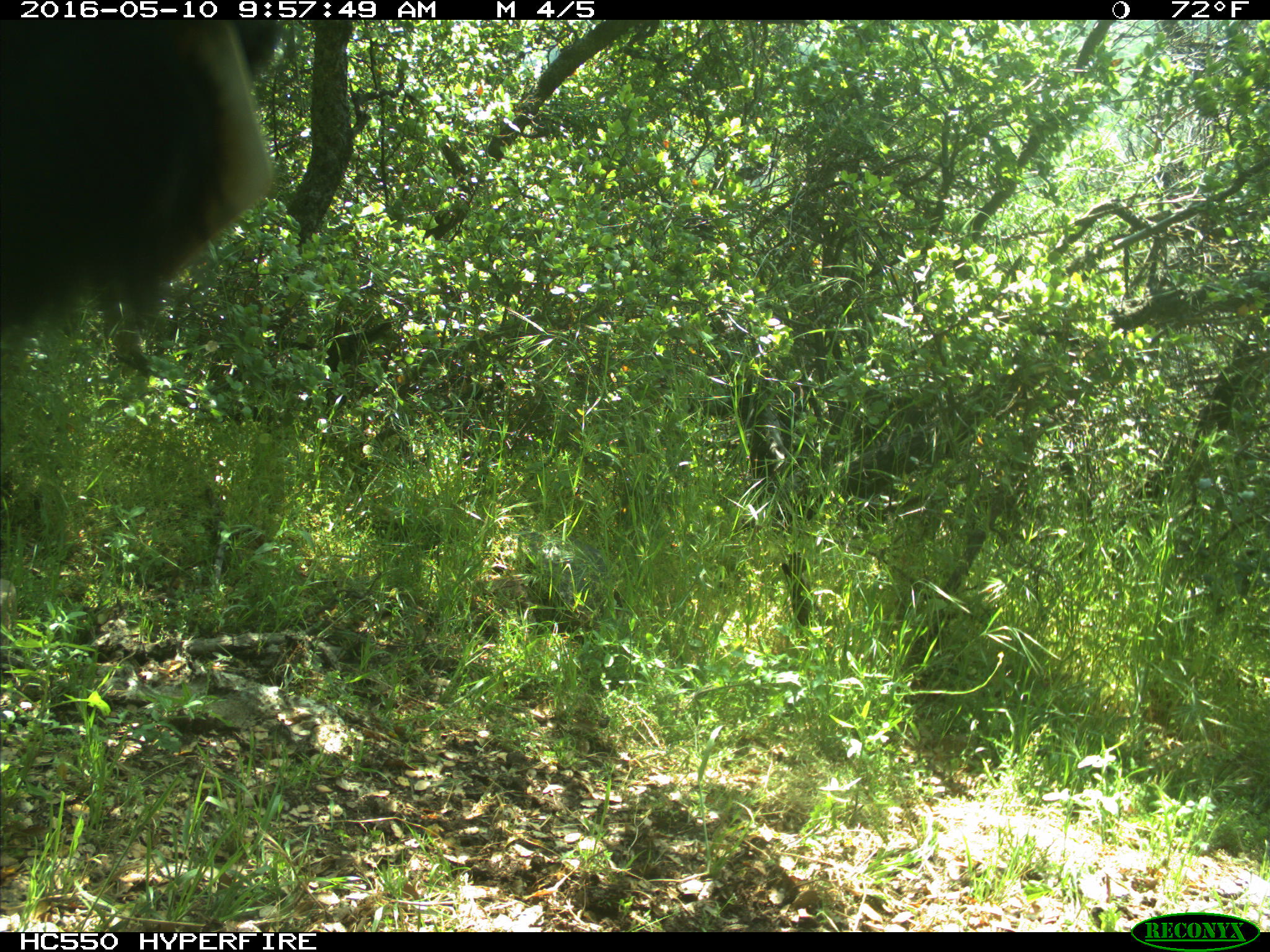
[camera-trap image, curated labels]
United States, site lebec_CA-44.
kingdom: Animalia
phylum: Chordata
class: Mammalia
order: Artiodactyla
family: Bovidae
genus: Bos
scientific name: Bos taurus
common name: domestic cow